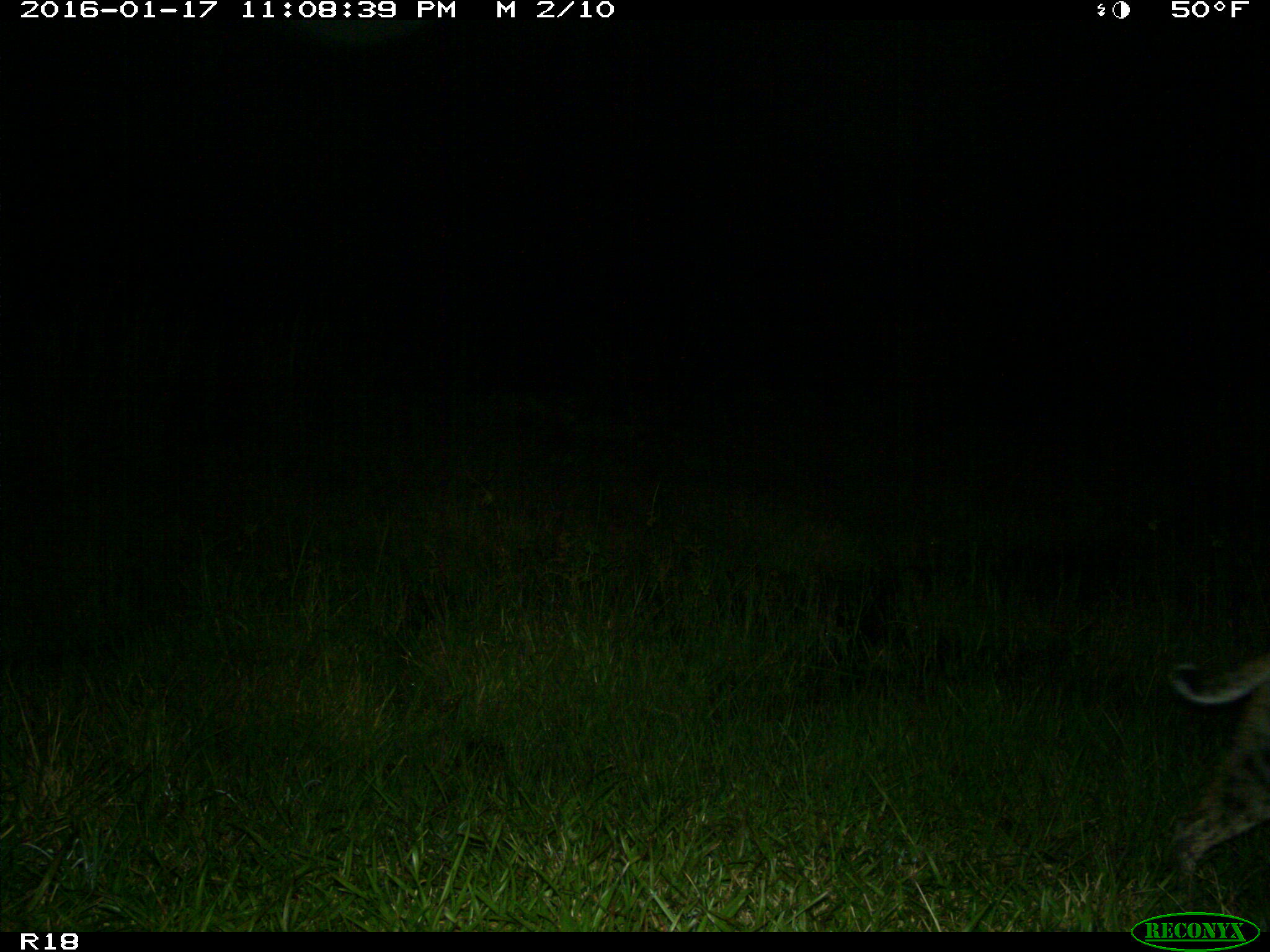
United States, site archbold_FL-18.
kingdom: Animalia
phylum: Chordata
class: Mammalia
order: Carnivora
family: Felidae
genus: Lynx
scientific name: Lynx rufus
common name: bobcat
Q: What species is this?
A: Lynx rufus (bobcat).